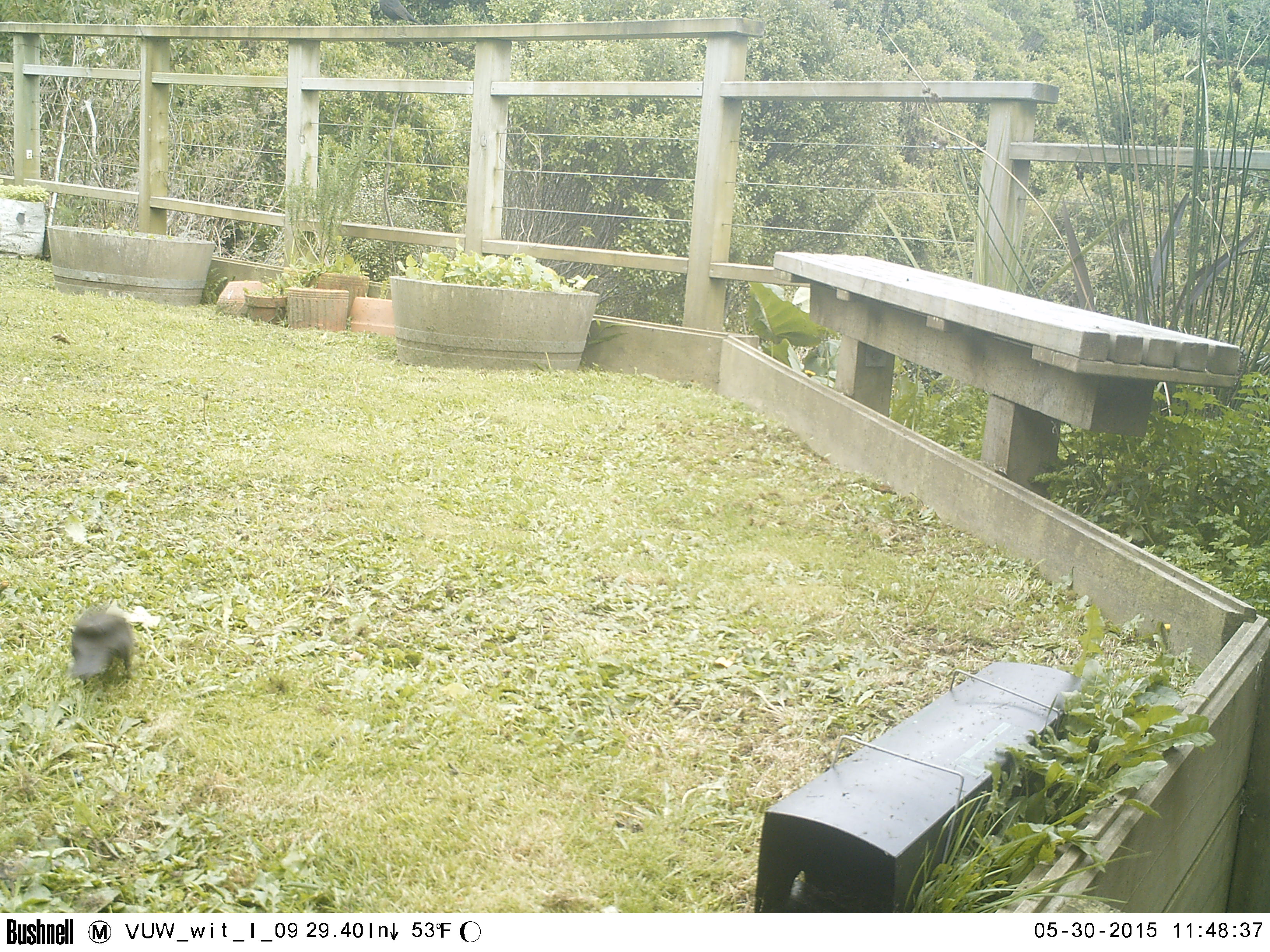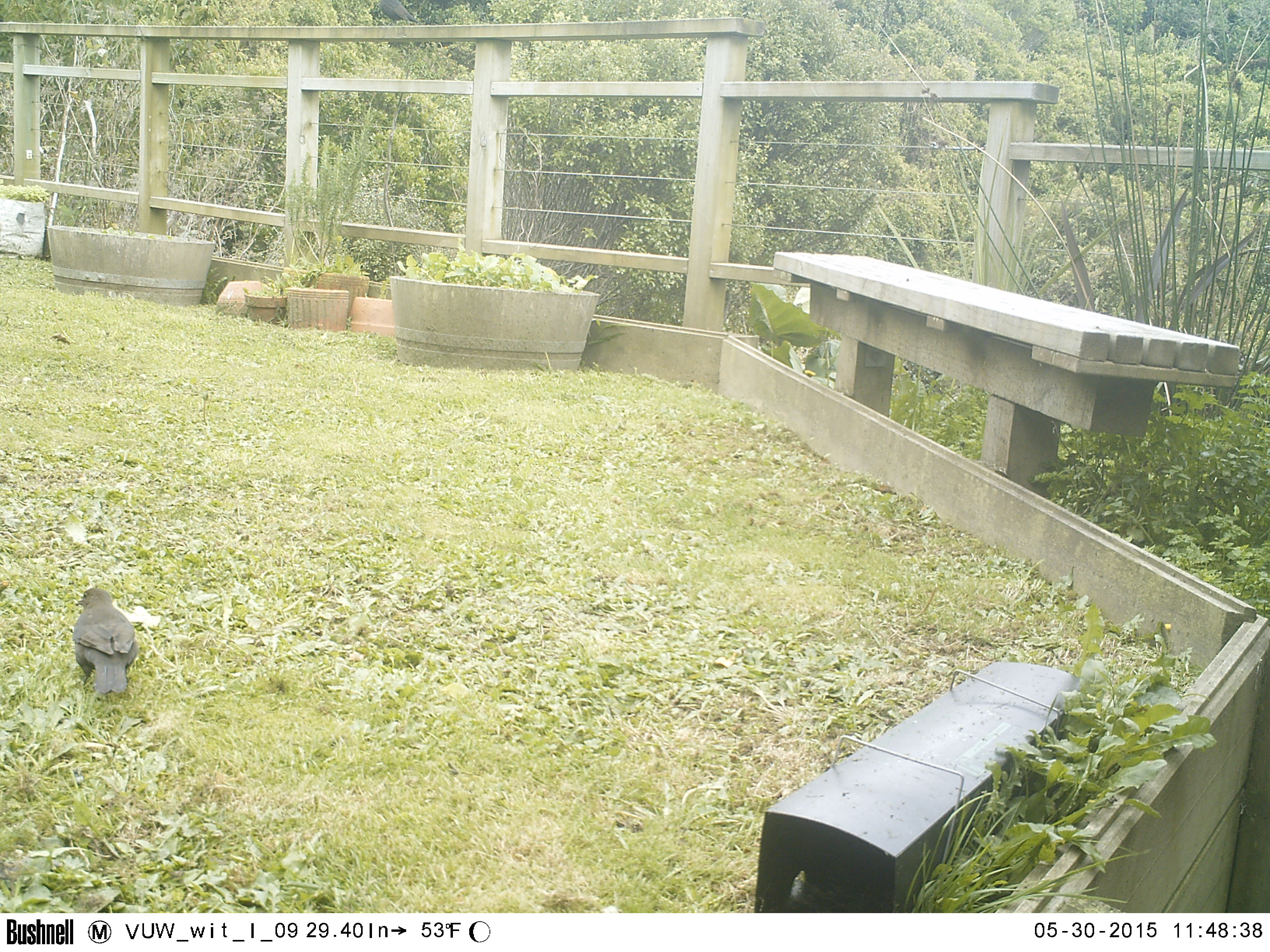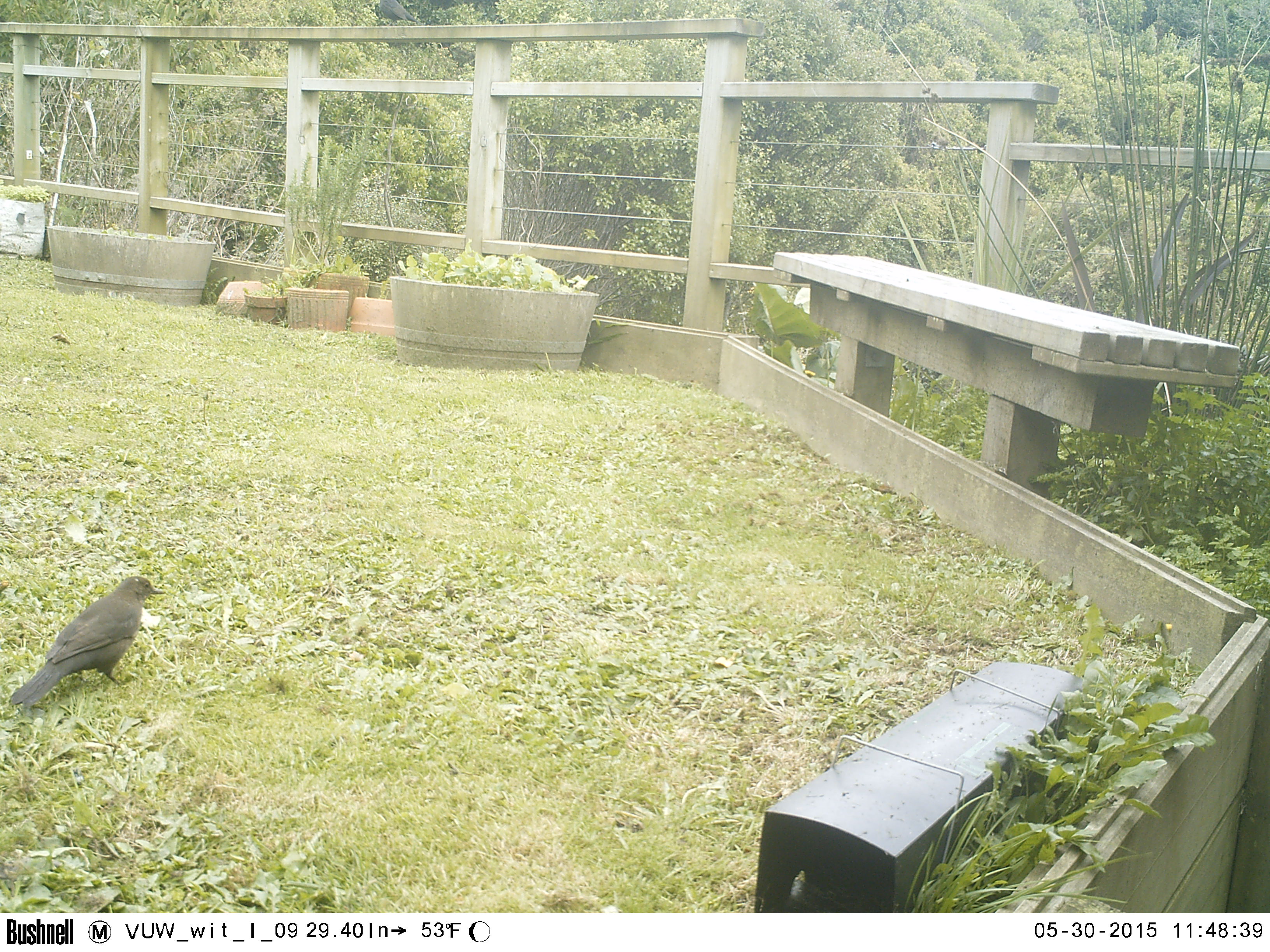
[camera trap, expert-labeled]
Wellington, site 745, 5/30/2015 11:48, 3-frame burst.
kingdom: Animalia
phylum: Chordata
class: Aves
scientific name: Aves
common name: bird